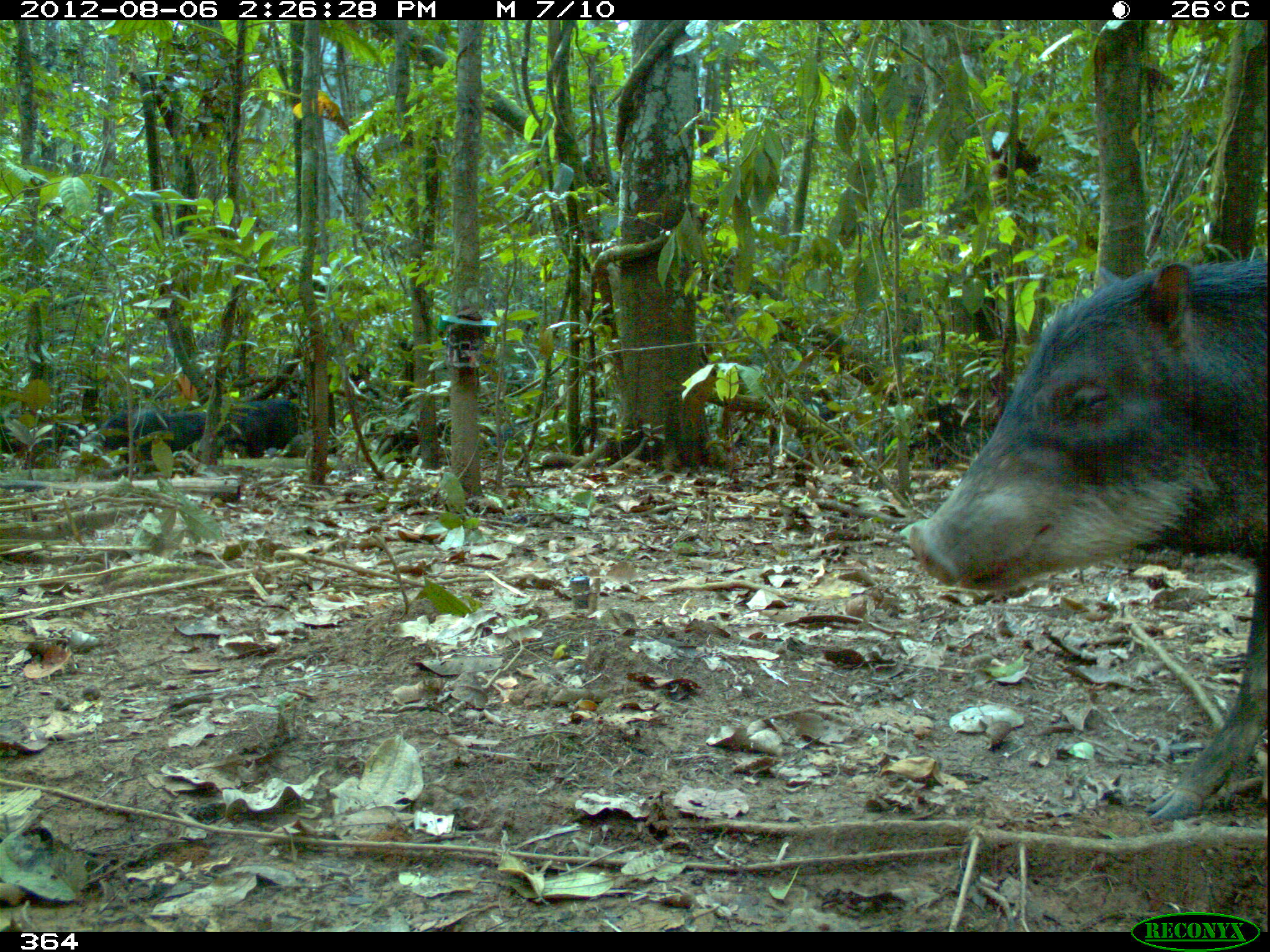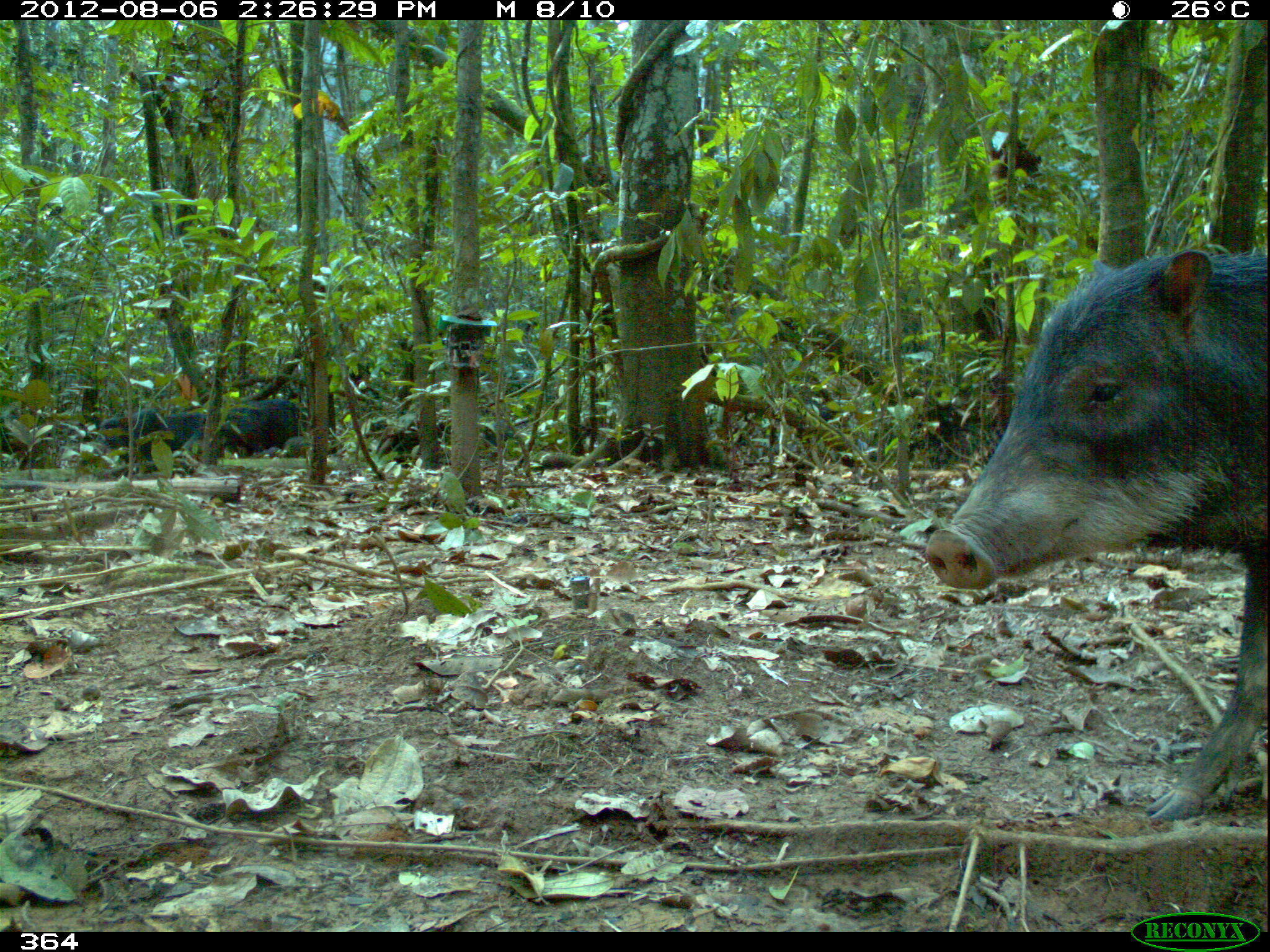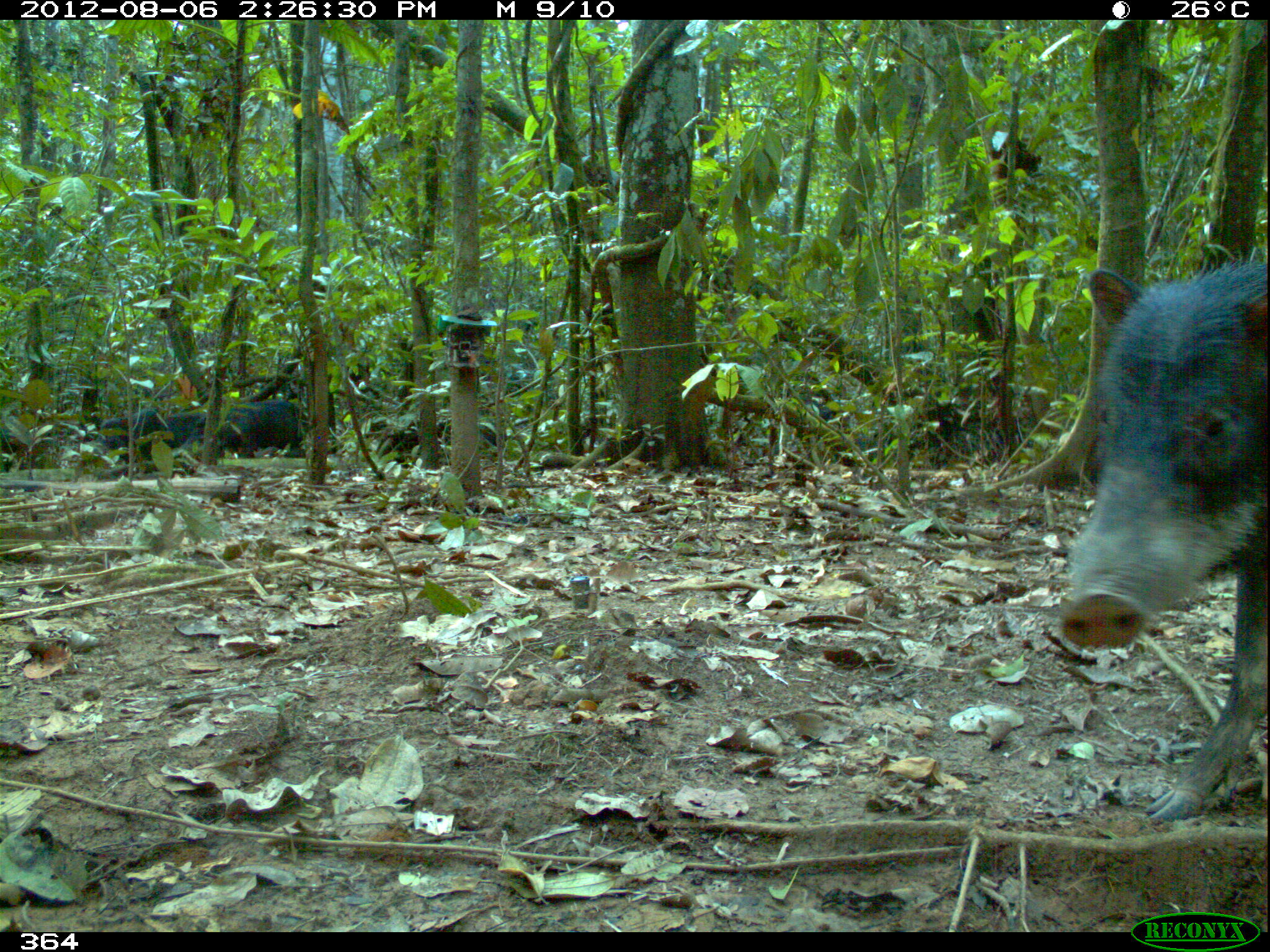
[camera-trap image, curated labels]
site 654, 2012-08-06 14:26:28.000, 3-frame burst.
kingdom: Animalia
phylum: Chordata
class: Mammalia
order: Artiodactyla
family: Tayassuidae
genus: Tayassu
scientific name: Tayassu pecari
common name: white-lipped peccary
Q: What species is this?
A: Tayassu pecari (white-lipped peccary).